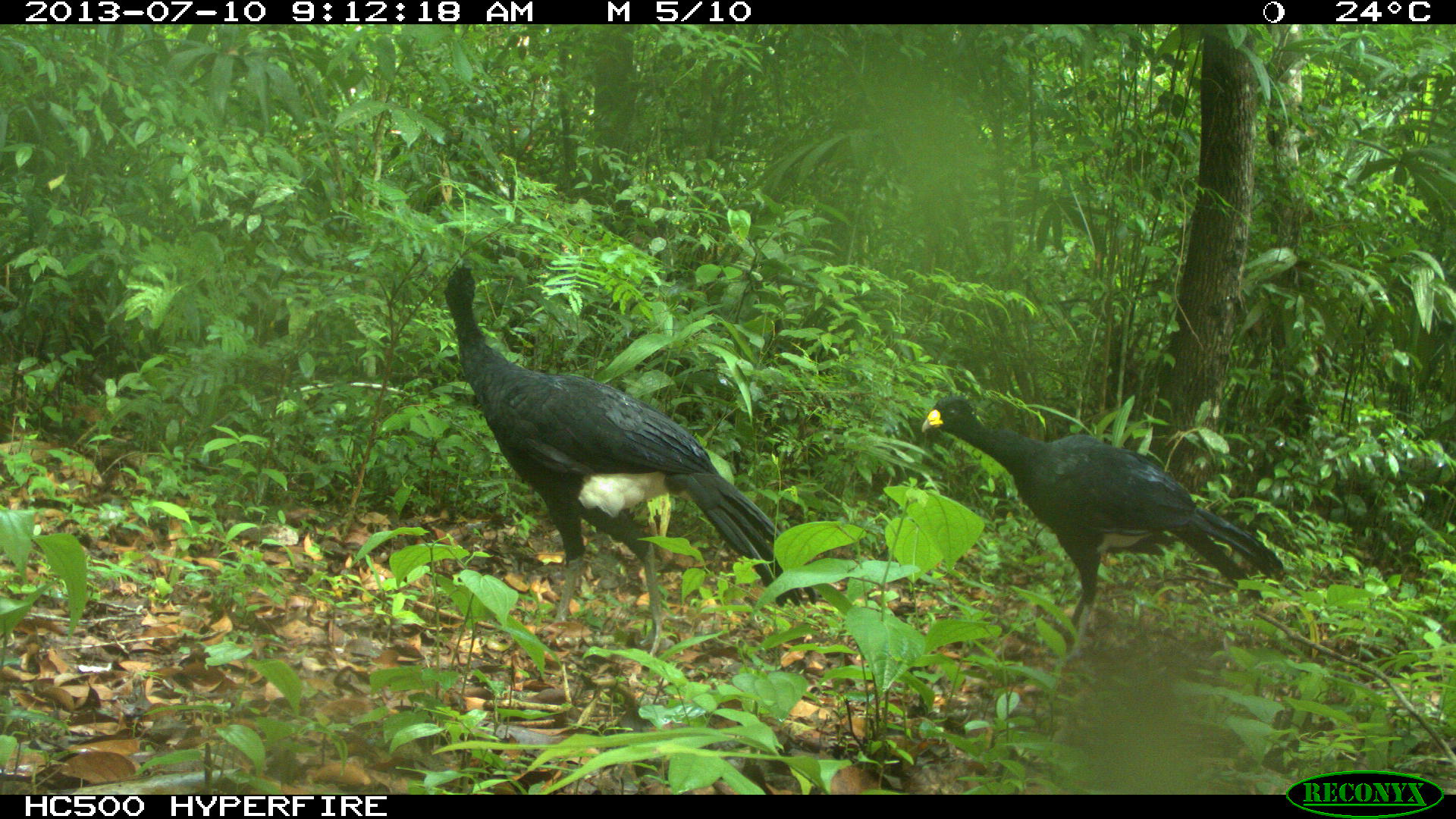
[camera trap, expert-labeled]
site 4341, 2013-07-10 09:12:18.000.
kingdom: Animalia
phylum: Chordata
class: Aves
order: Galliformes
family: Cracidae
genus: Crax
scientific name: Crax rubra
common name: great curassow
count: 2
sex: male